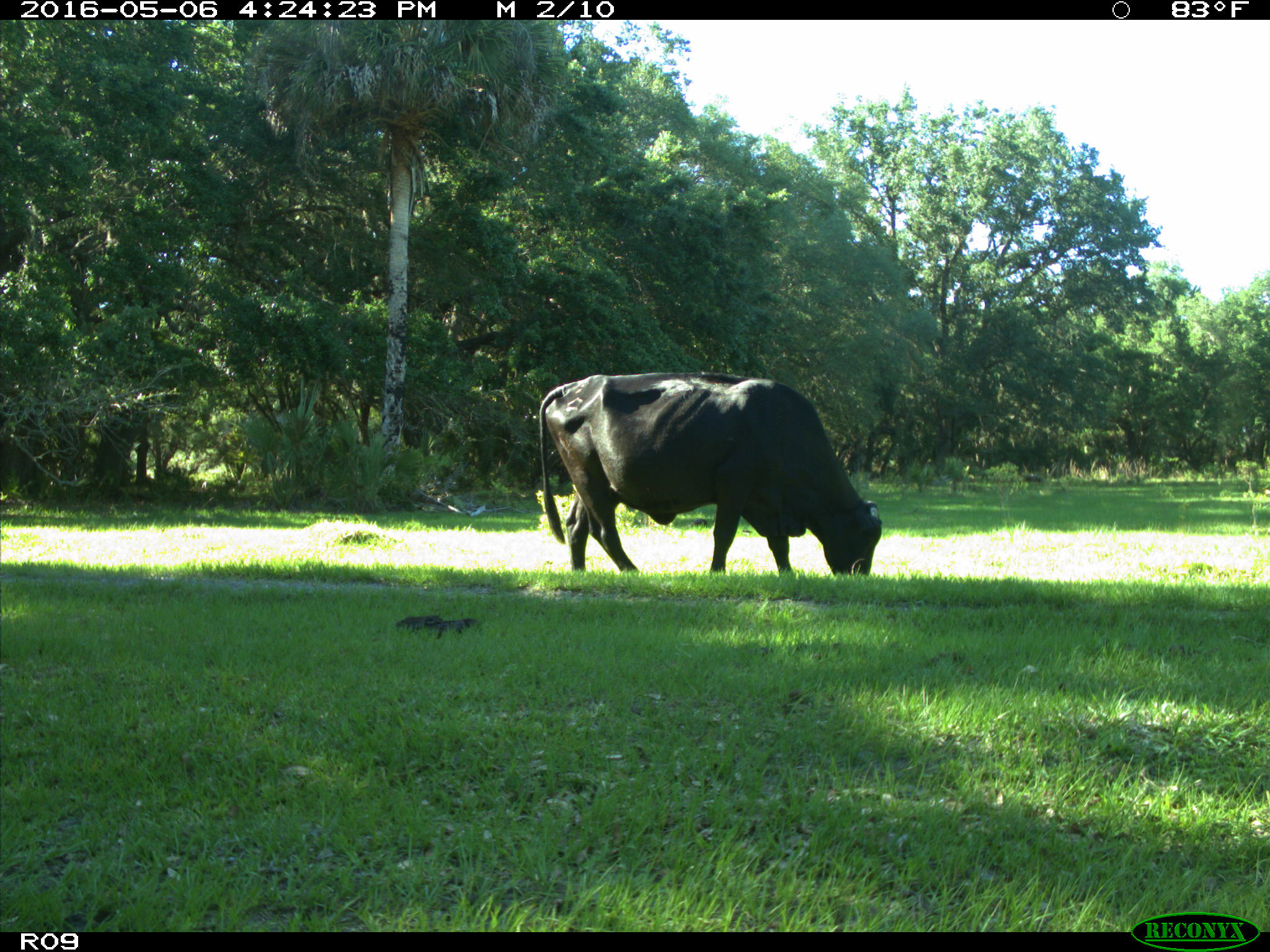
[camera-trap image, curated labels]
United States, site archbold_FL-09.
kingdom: Animalia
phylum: Chordata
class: Mammalia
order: Artiodactyla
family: Bovidae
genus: Bos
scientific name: Bos taurus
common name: domestic cow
Bos taurus (domestic cow).